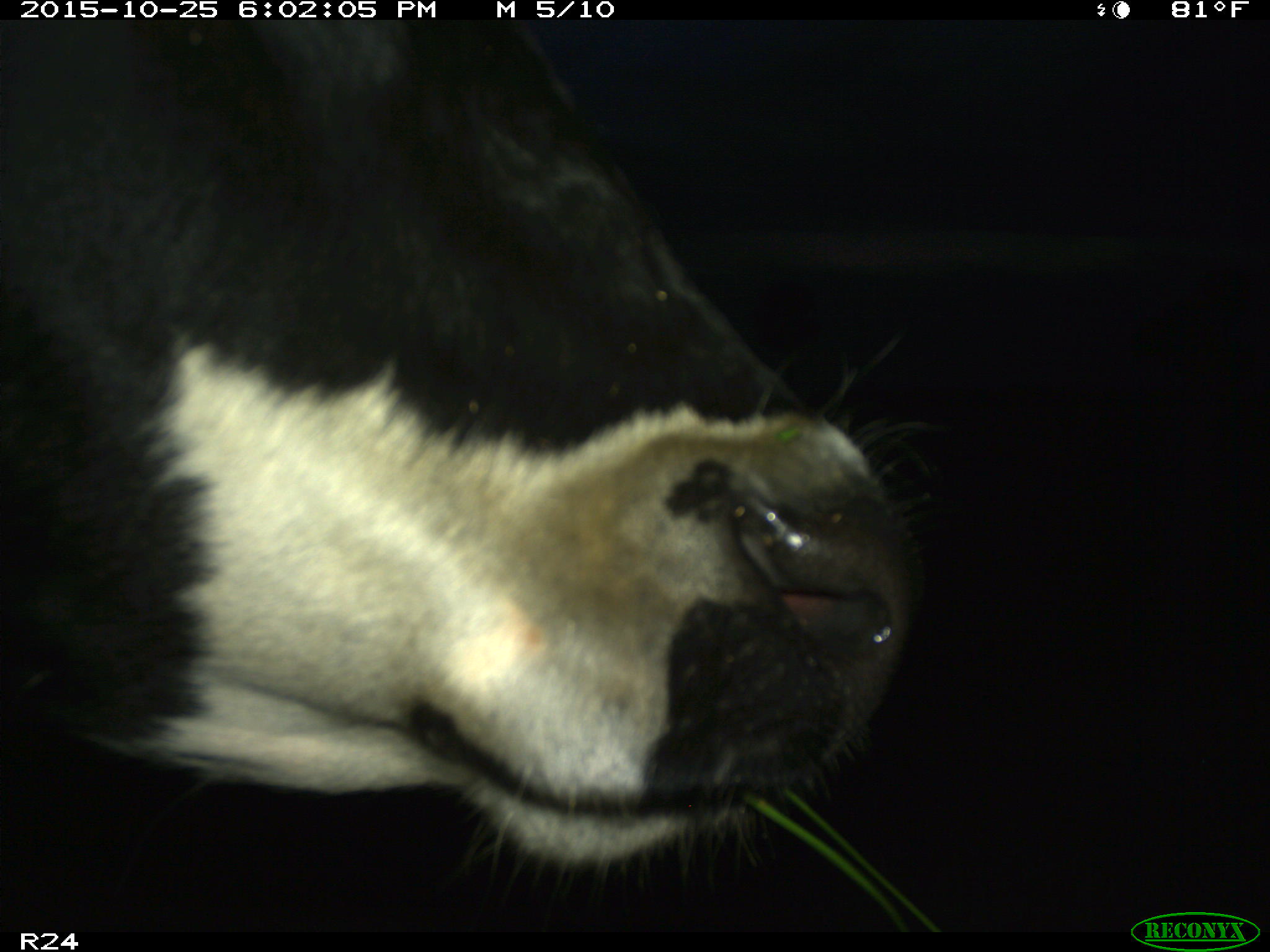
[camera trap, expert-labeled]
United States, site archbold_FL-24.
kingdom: Animalia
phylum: Chordata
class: Mammalia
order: Artiodactyla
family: Bovidae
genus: Bos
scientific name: Bos taurus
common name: domestic cow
Bos taurus (domestic cow).